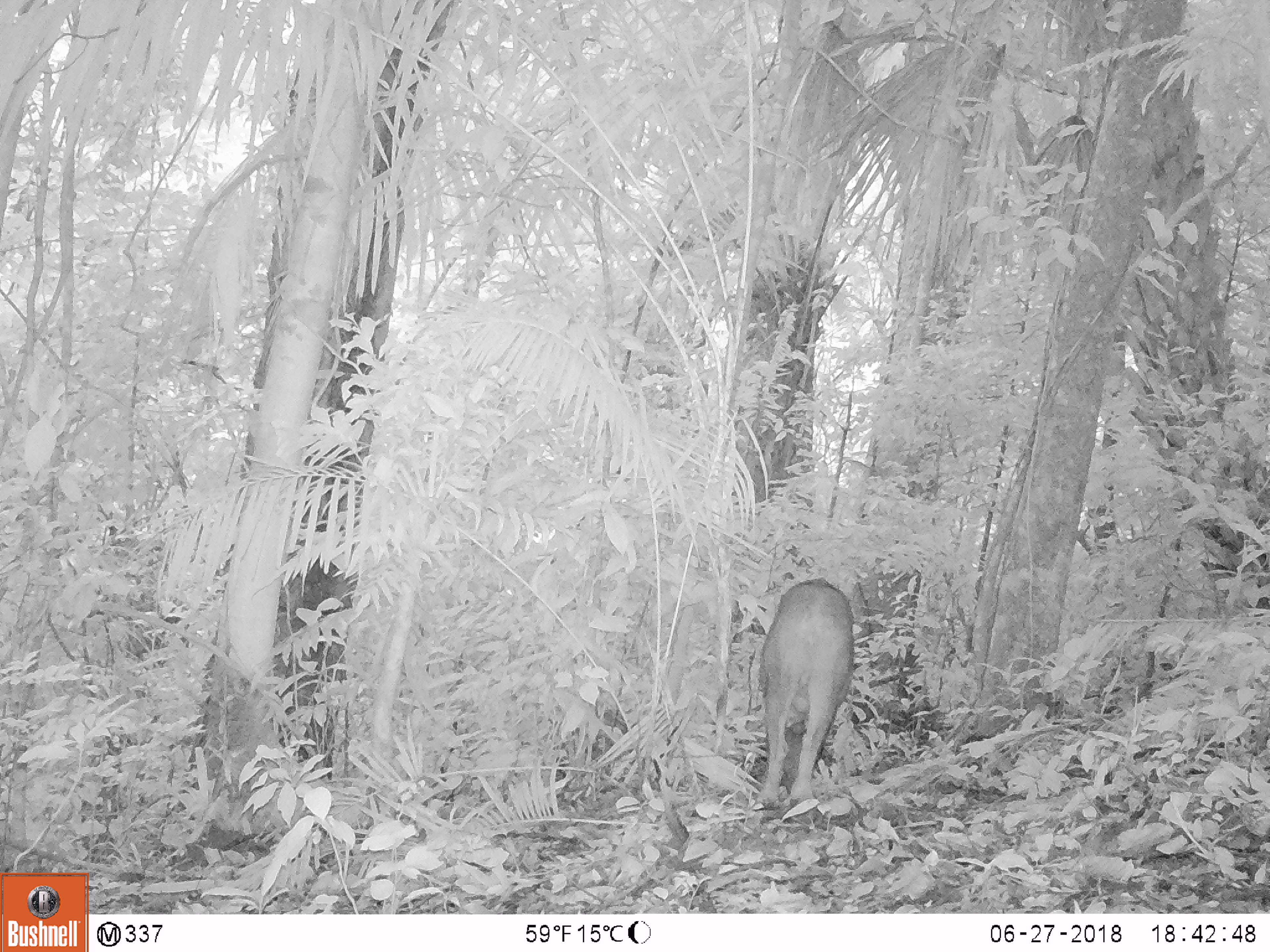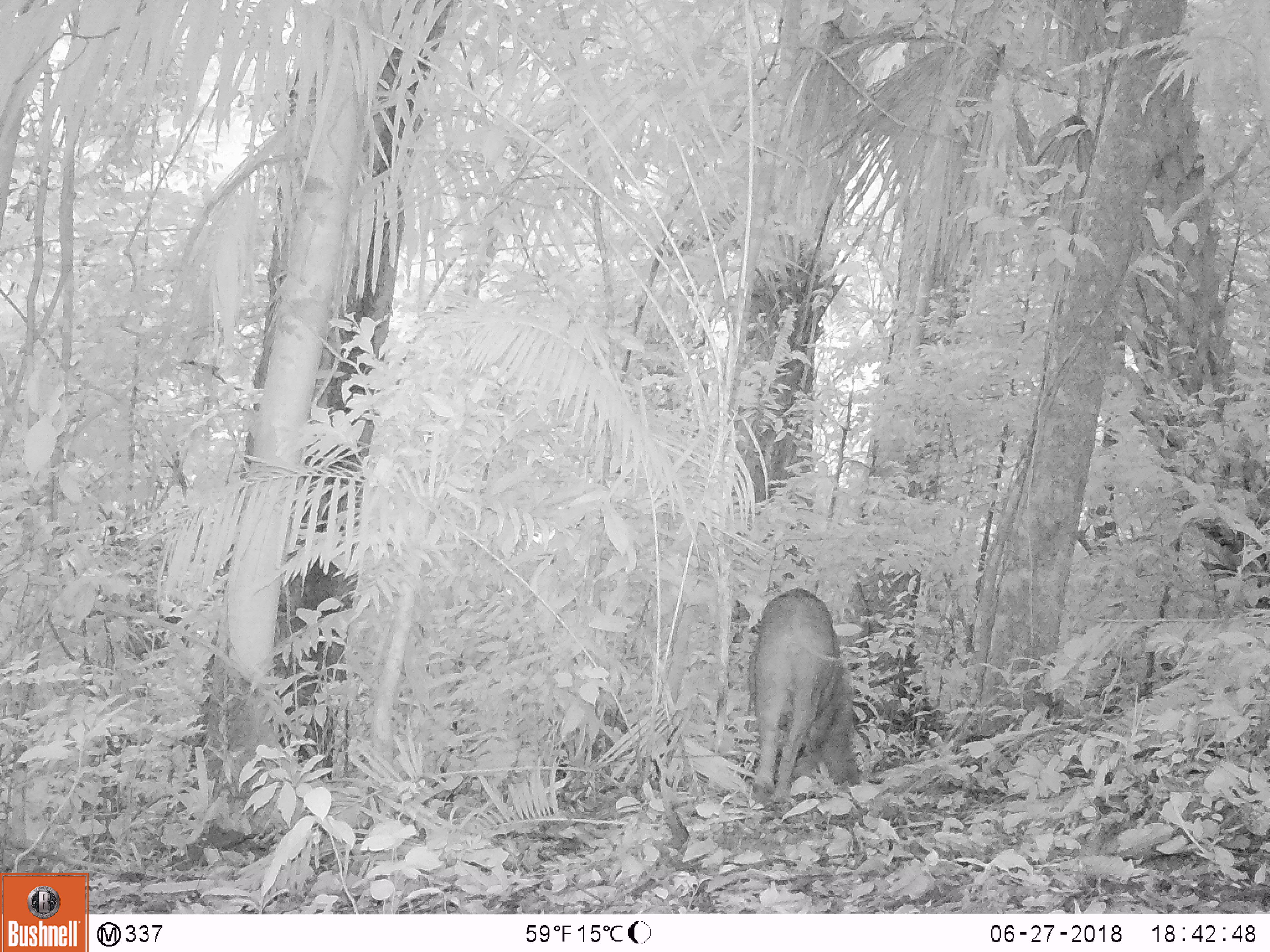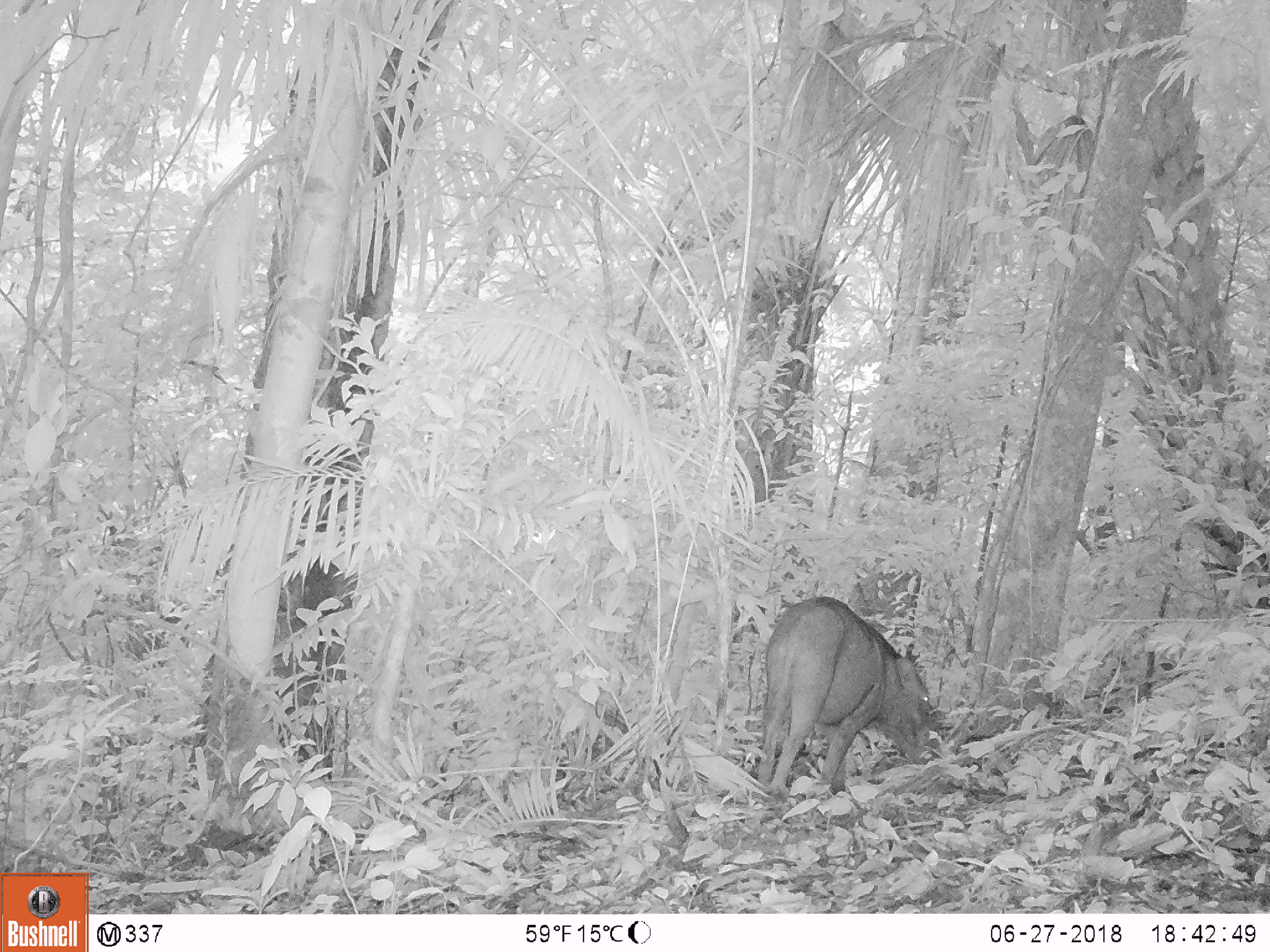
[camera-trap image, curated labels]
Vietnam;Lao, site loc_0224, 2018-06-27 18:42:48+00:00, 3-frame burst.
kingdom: Animalia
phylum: Chordata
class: Mammalia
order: Artiodactyla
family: Suidae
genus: Sus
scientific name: Sus scrofa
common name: eurasian wild pig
Eurasian wild pig (Sus scrofa). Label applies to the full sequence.